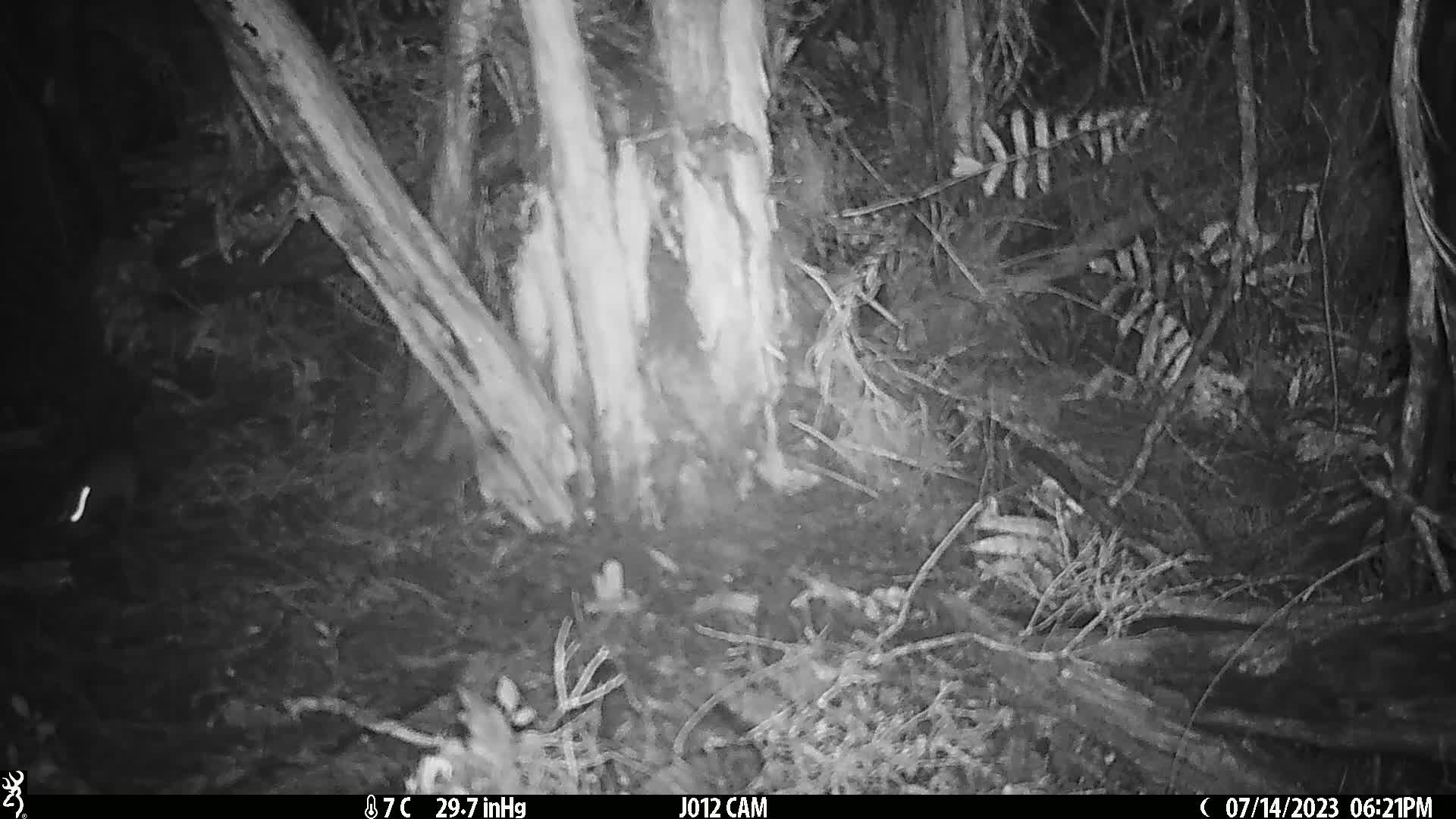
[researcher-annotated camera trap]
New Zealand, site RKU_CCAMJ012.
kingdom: Animalia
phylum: Chordata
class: Mammalia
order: Rodentia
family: Muridae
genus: Rattus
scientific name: Rattus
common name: rat